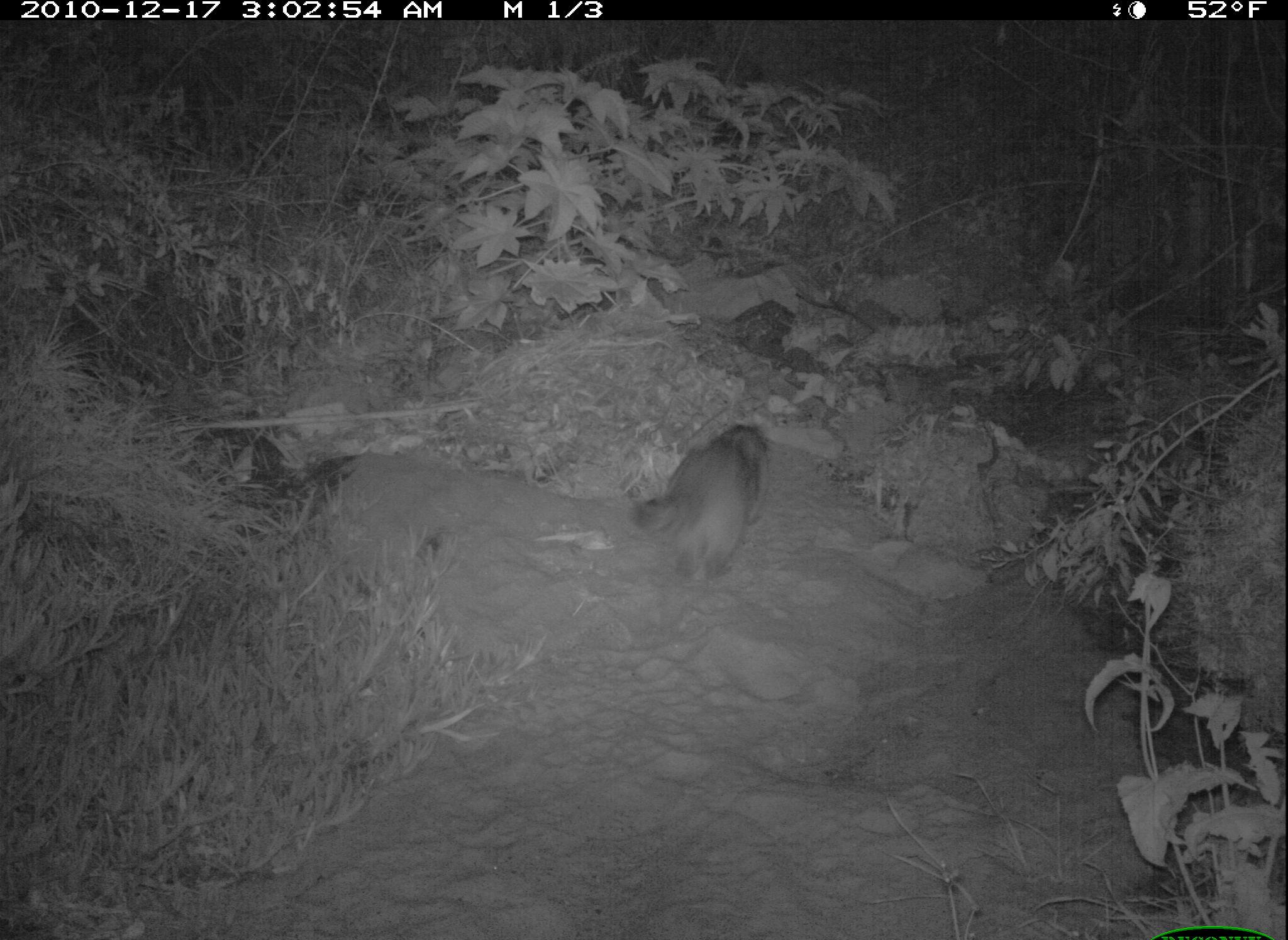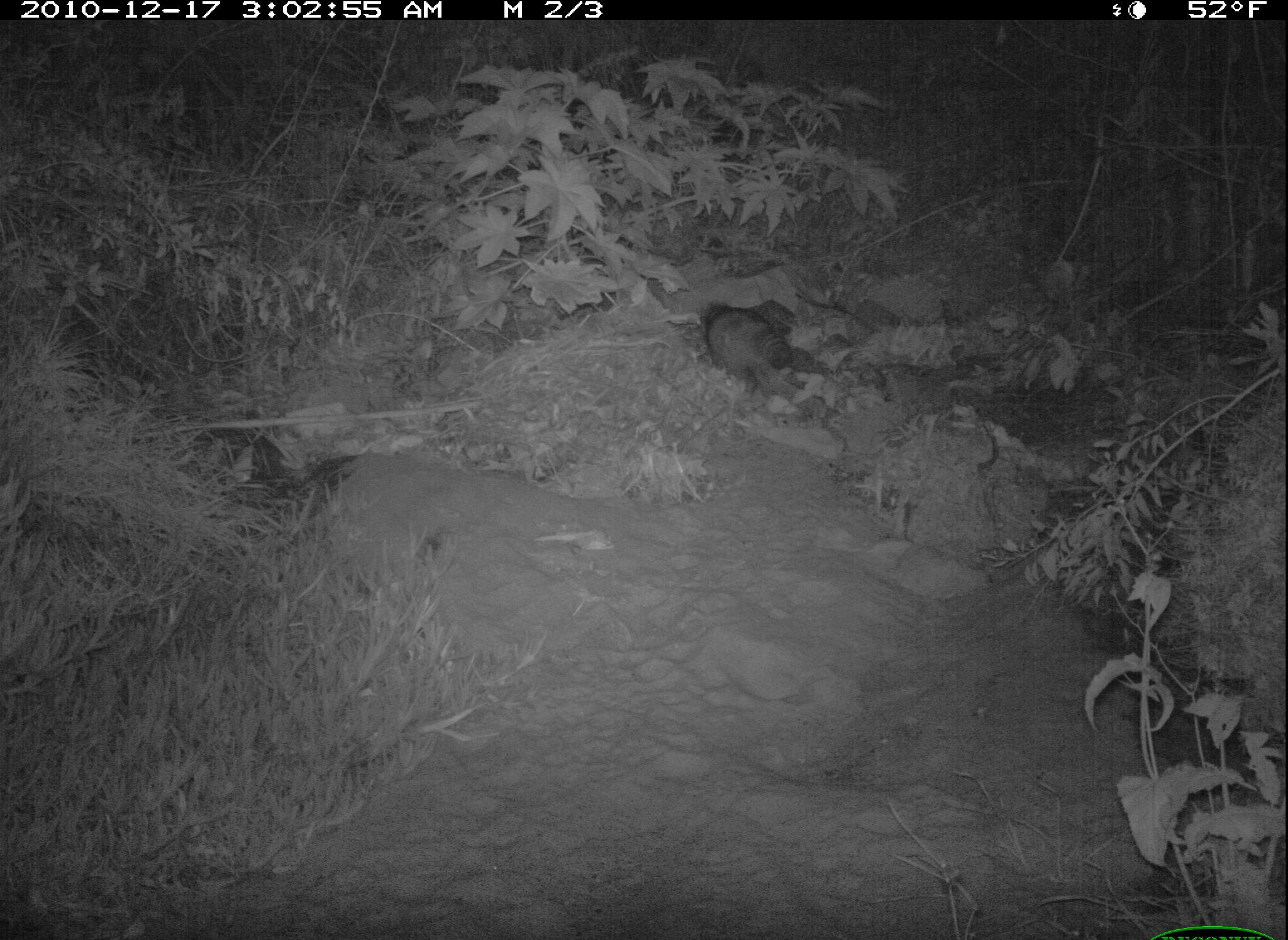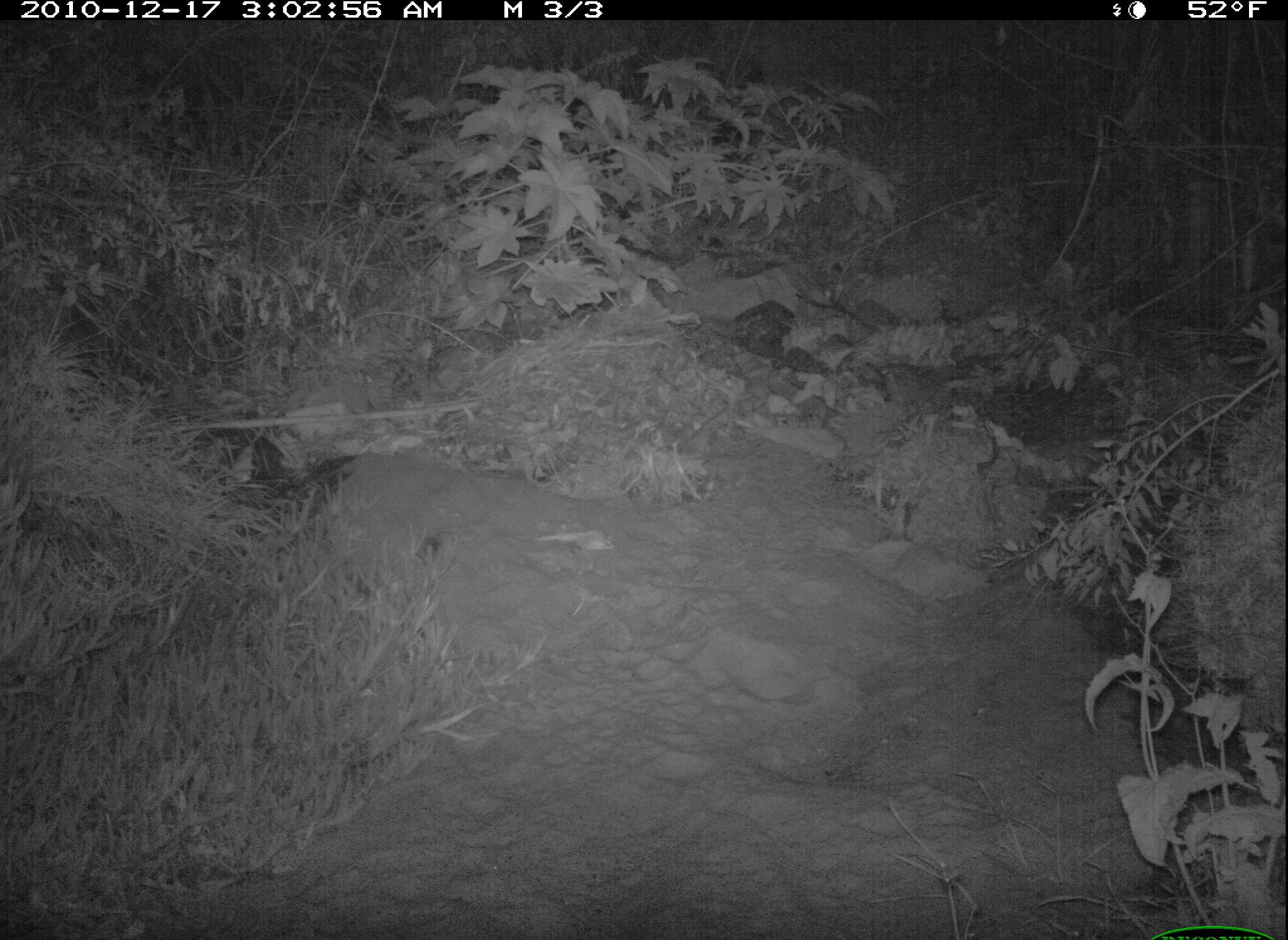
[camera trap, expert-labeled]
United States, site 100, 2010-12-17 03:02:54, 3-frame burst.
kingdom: Animalia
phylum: Chordata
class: Mammalia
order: Carnivora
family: Procyonidae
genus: Procyon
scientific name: Procyon lotor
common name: raccoon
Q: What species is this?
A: Raccoon (Procyon lotor).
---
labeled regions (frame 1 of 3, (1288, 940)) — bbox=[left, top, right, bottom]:
raccoon: bbox=[628, 408, 786, 610]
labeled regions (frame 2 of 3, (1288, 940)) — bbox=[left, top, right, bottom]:
raccoon: bbox=[700, 298, 816, 408]